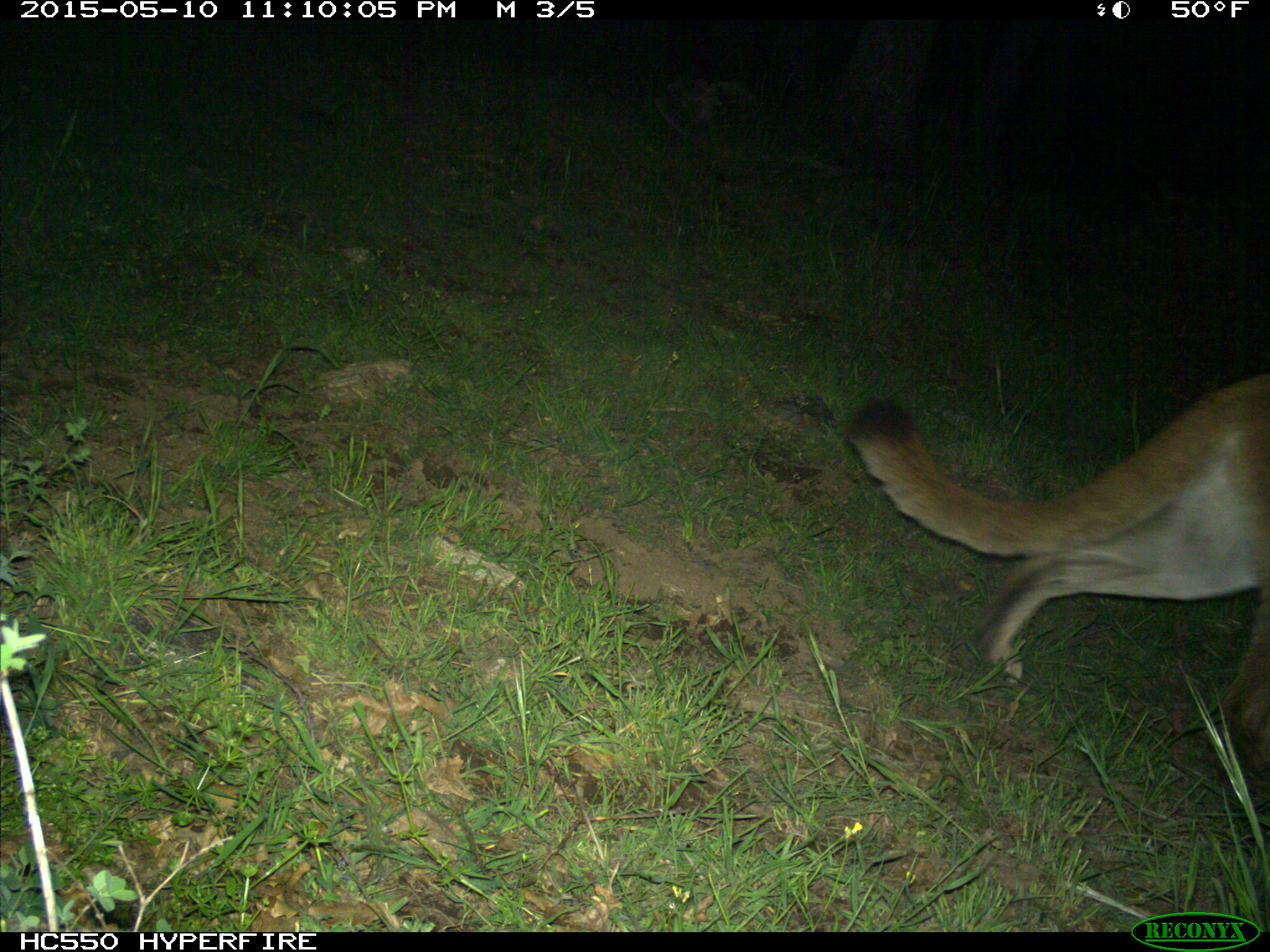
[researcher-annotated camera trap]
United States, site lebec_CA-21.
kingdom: Animalia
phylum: Chordata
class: Mammalia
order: Carnivora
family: Felidae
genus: Puma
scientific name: Puma concolor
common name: mountain lion